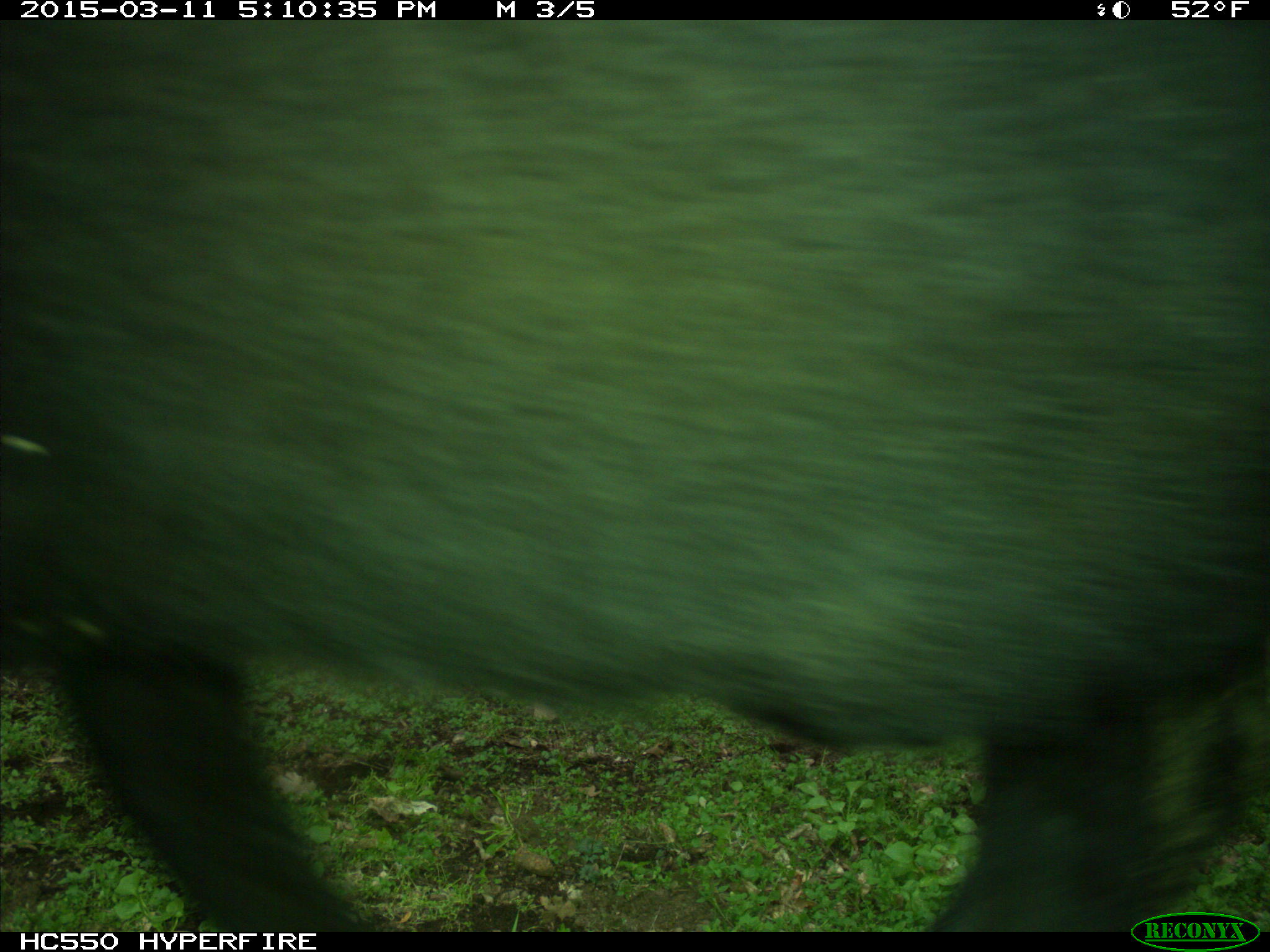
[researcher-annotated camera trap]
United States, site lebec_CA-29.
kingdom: Animalia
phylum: Chordata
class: Mammalia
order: Artiodactyla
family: Bovidae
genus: Bos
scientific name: Bos taurus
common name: domestic cow